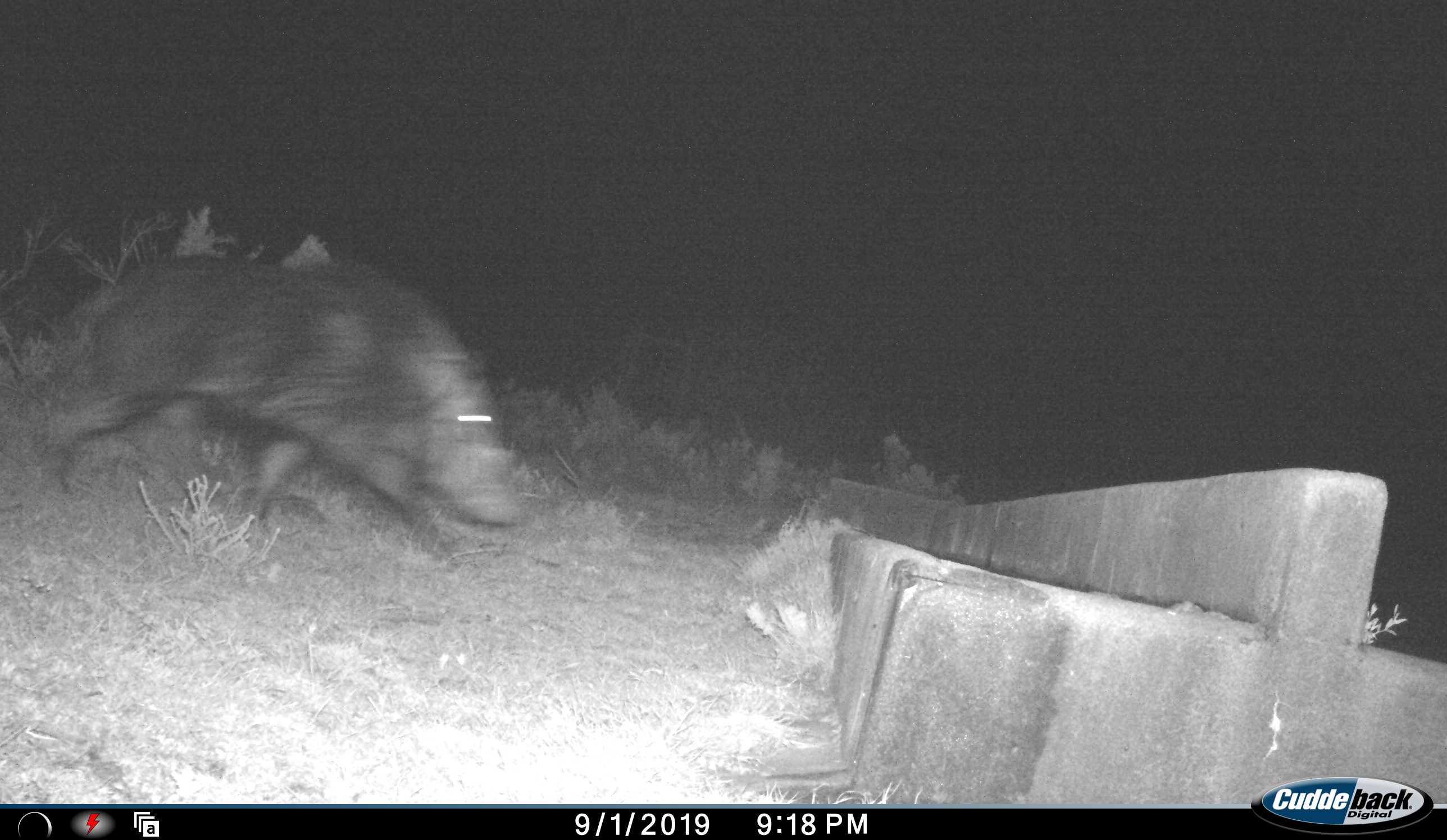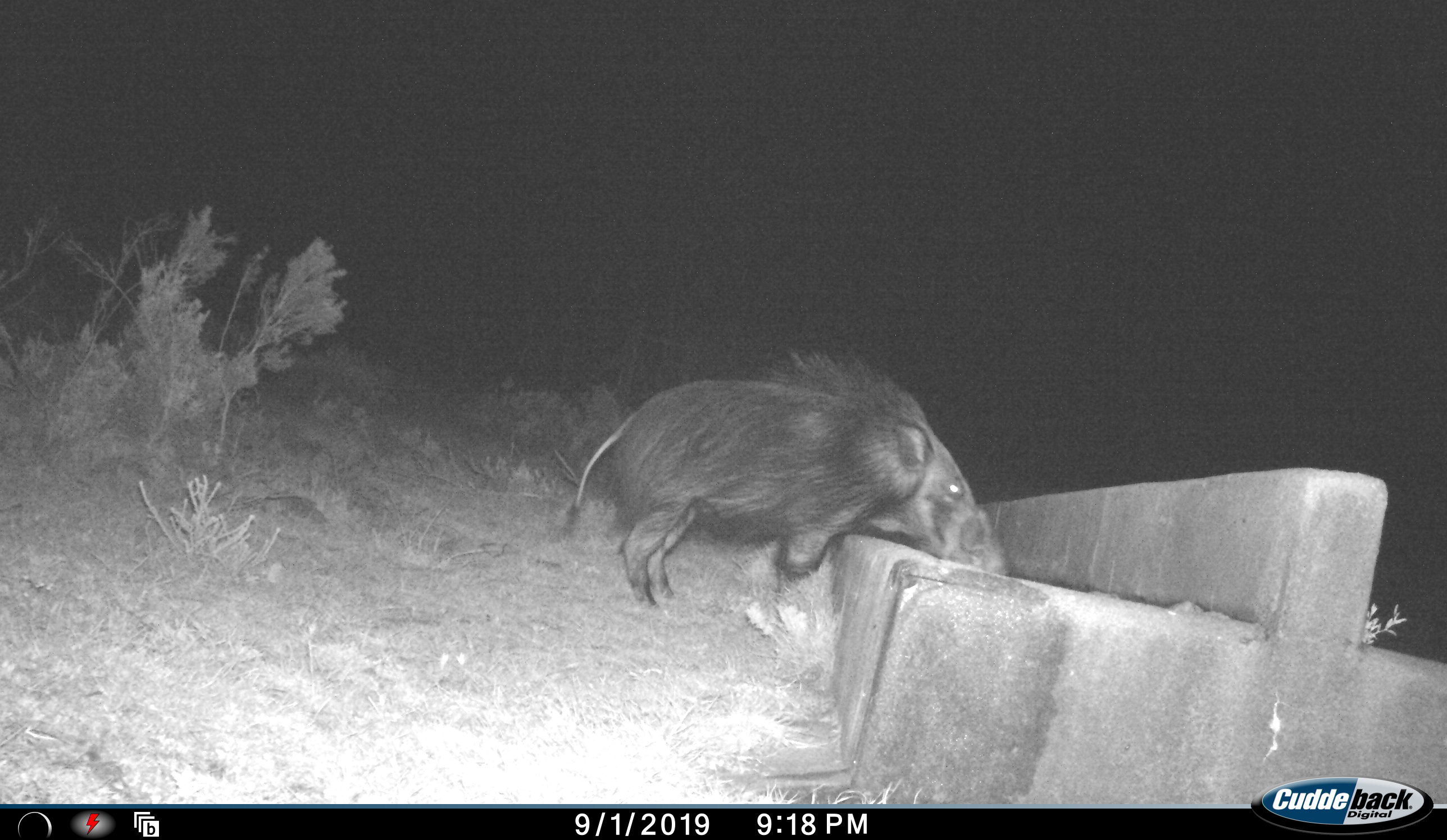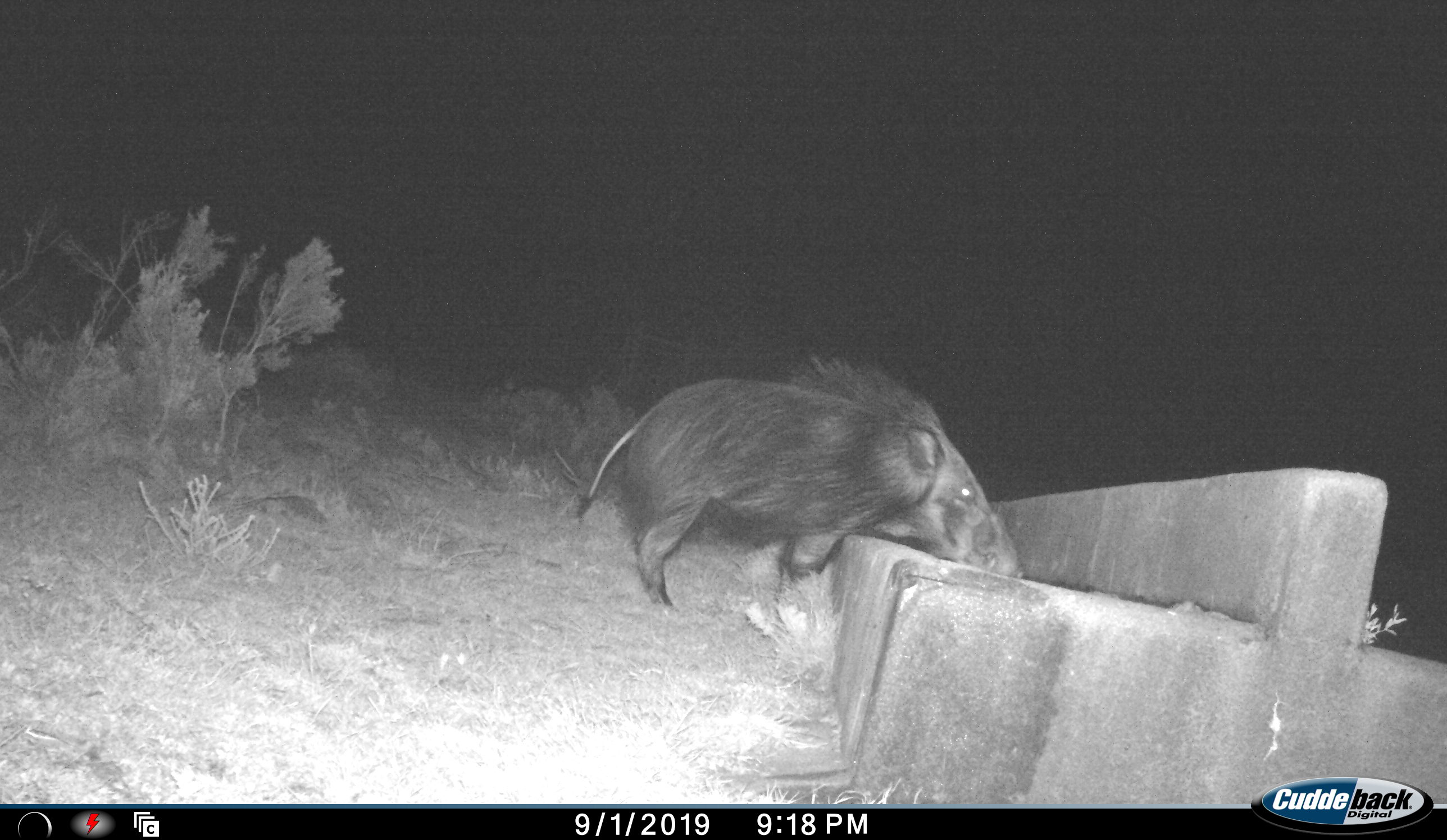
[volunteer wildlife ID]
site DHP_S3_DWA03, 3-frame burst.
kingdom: Animalia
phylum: Chordata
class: Mammalia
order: Artiodactyla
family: Suidae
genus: Potamochoerus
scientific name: Potamochoerus larvatus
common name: bushpig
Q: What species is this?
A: Bushpig (Potamochoerus larvatus).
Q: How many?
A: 1.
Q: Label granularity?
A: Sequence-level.